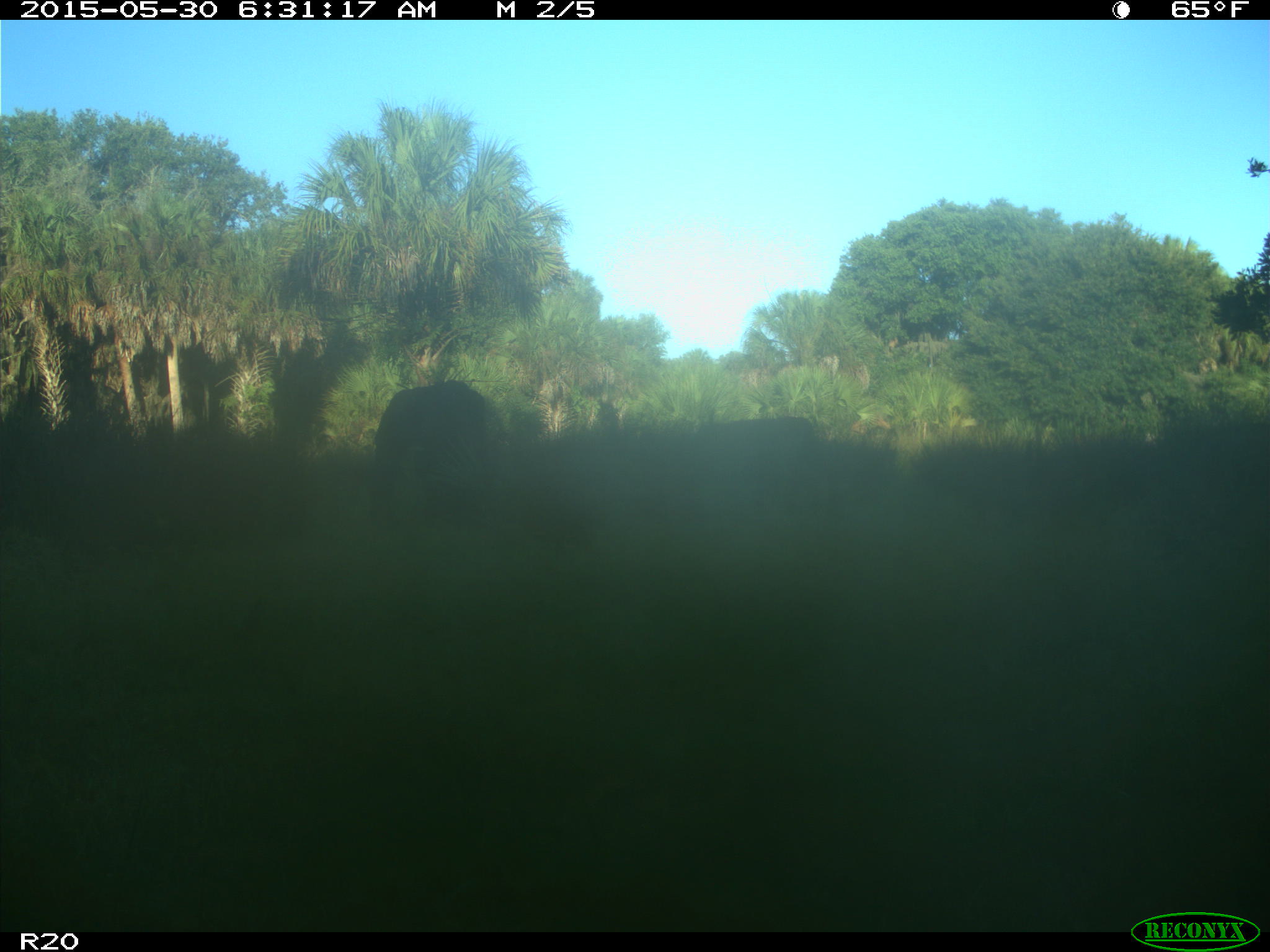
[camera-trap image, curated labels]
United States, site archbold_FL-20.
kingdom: Animalia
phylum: Chordata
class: Mammalia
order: Artiodactyla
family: Bovidae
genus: Bos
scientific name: Bos taurus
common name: domestic cow